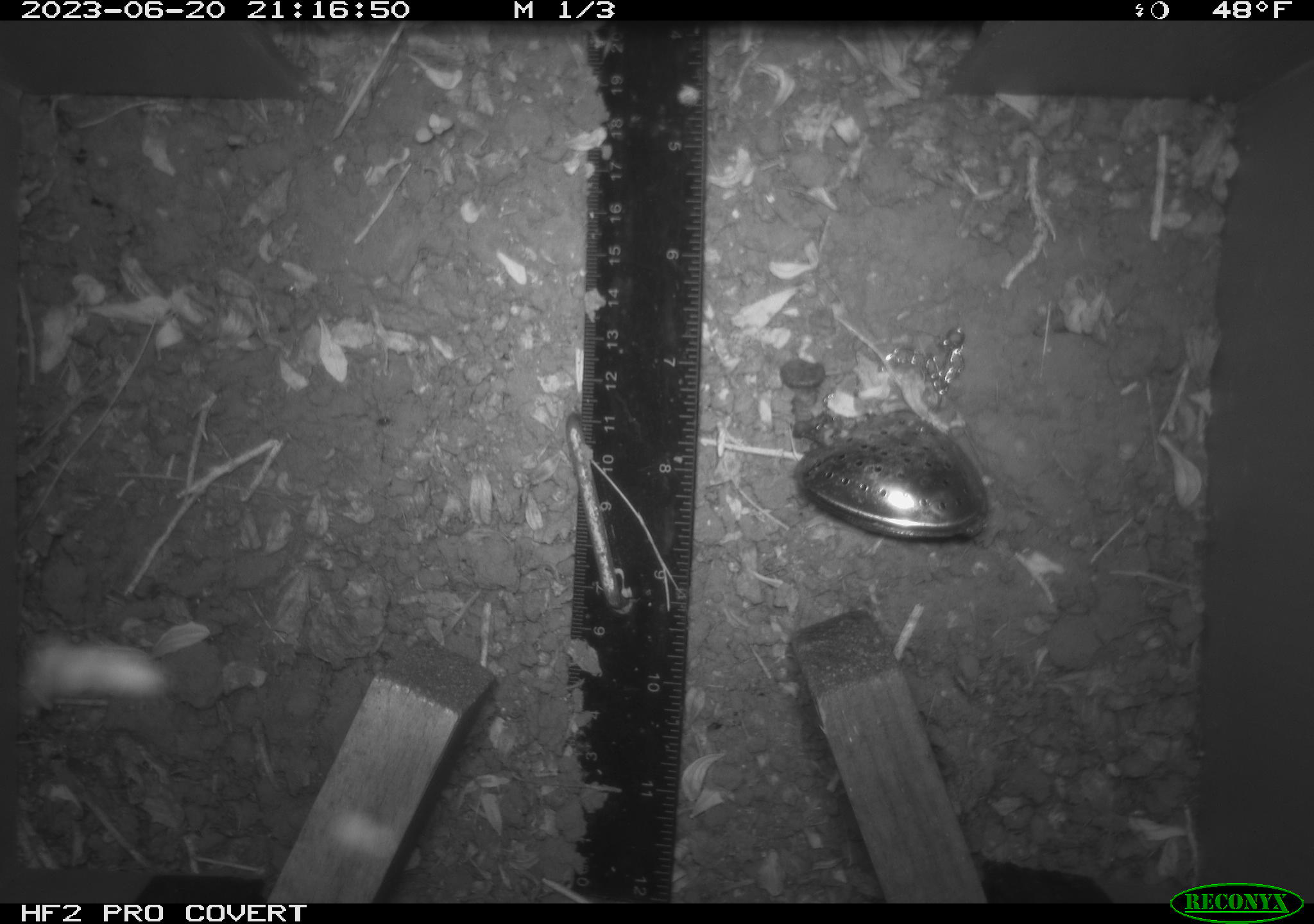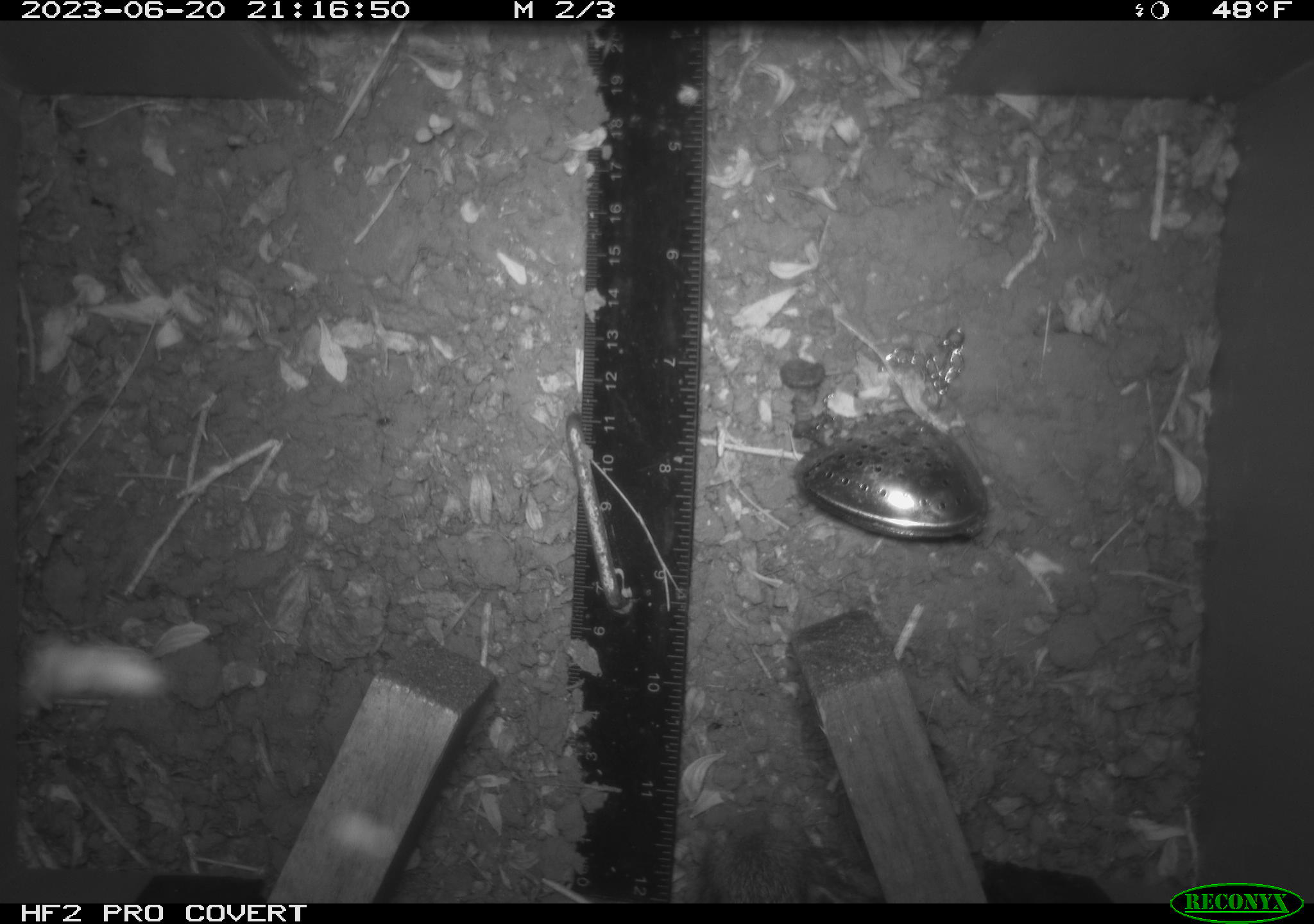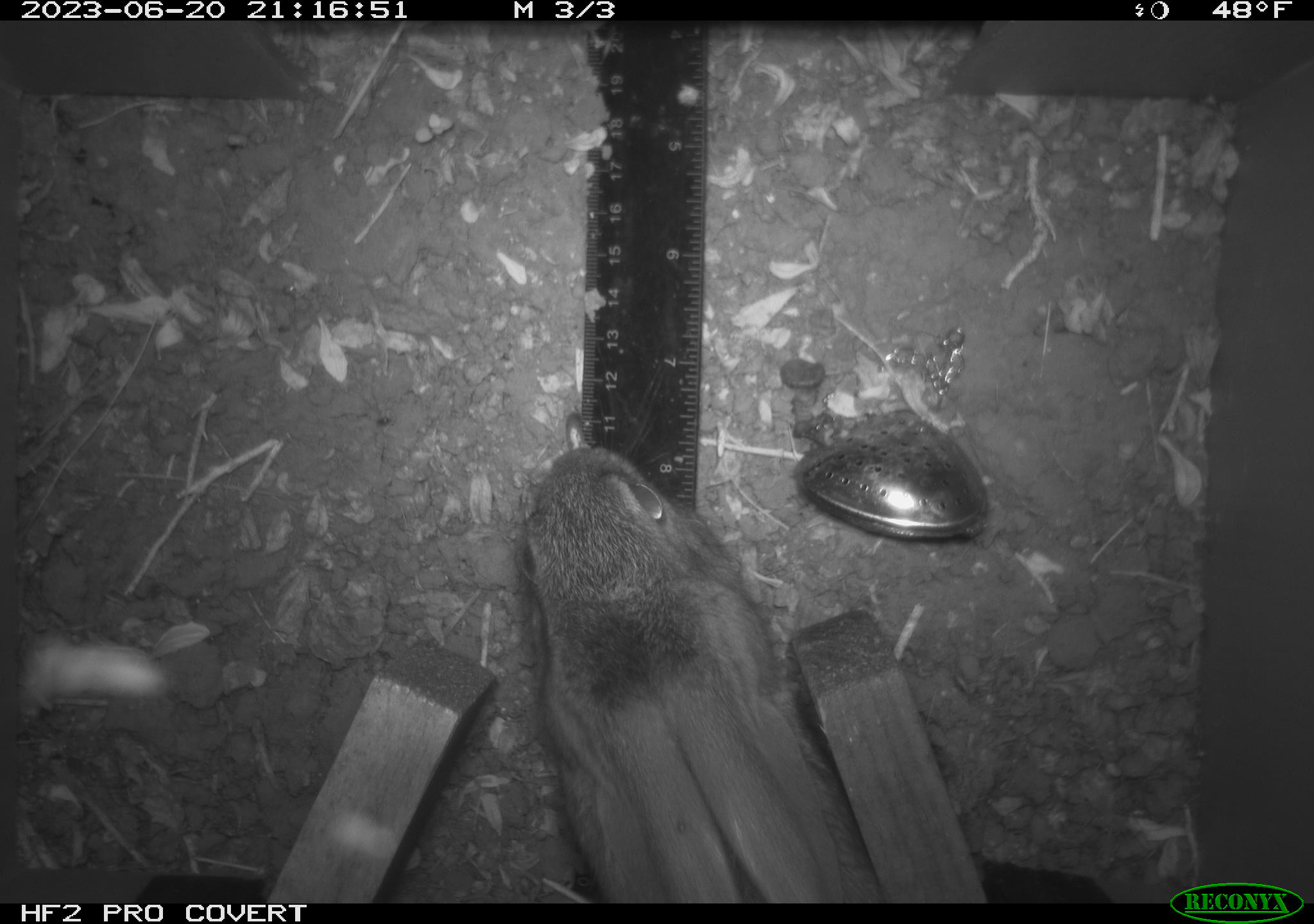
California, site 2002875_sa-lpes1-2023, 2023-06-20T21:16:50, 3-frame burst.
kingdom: Animalia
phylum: Chordata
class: Mammalia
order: Lagomorpha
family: Leporidae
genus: Sylvilagus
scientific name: Sylvilagus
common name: cottontail rabbits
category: sylvilagus species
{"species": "sylvilagus species (cottontail rabbits) (Sylvilagus)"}